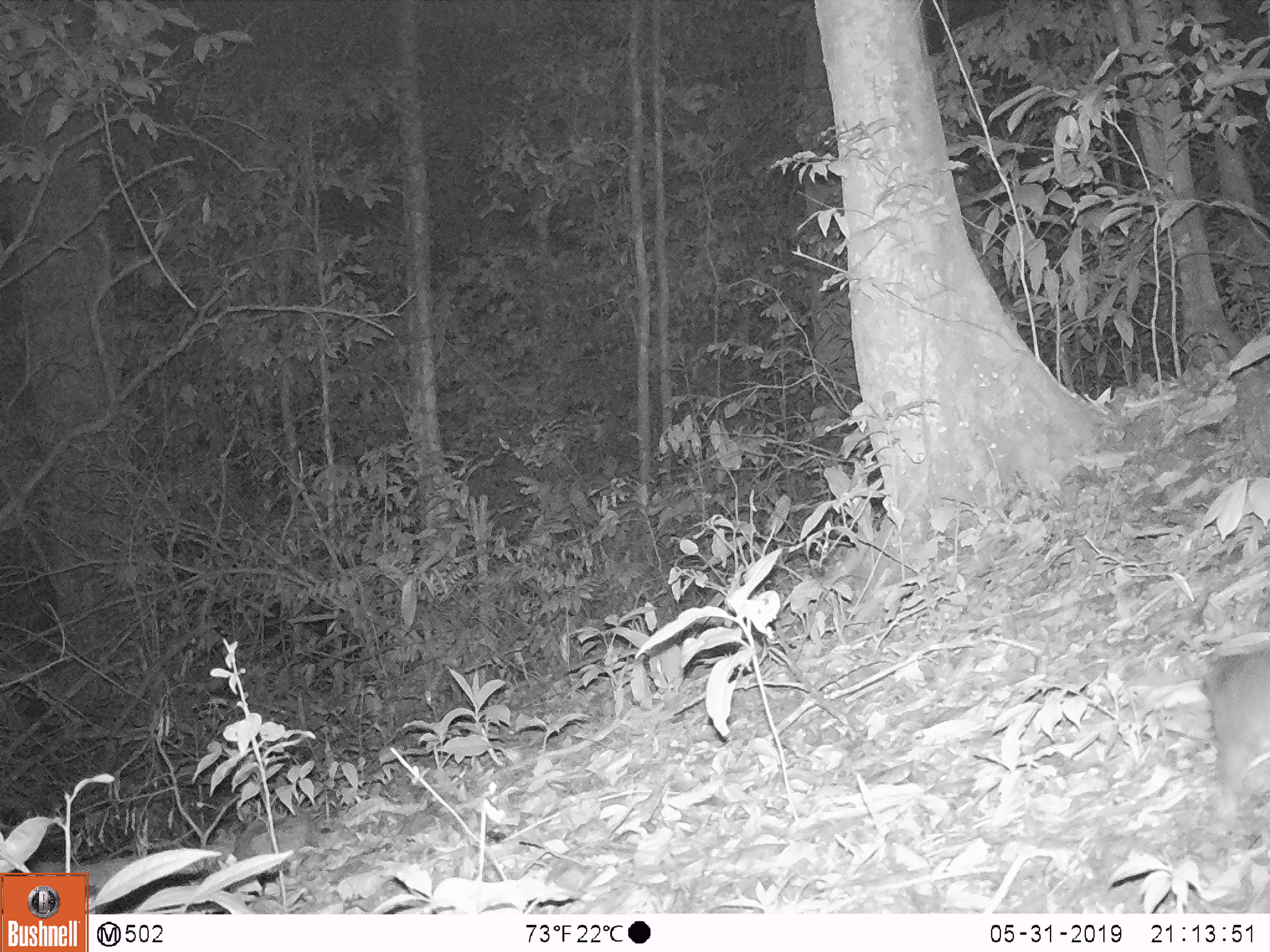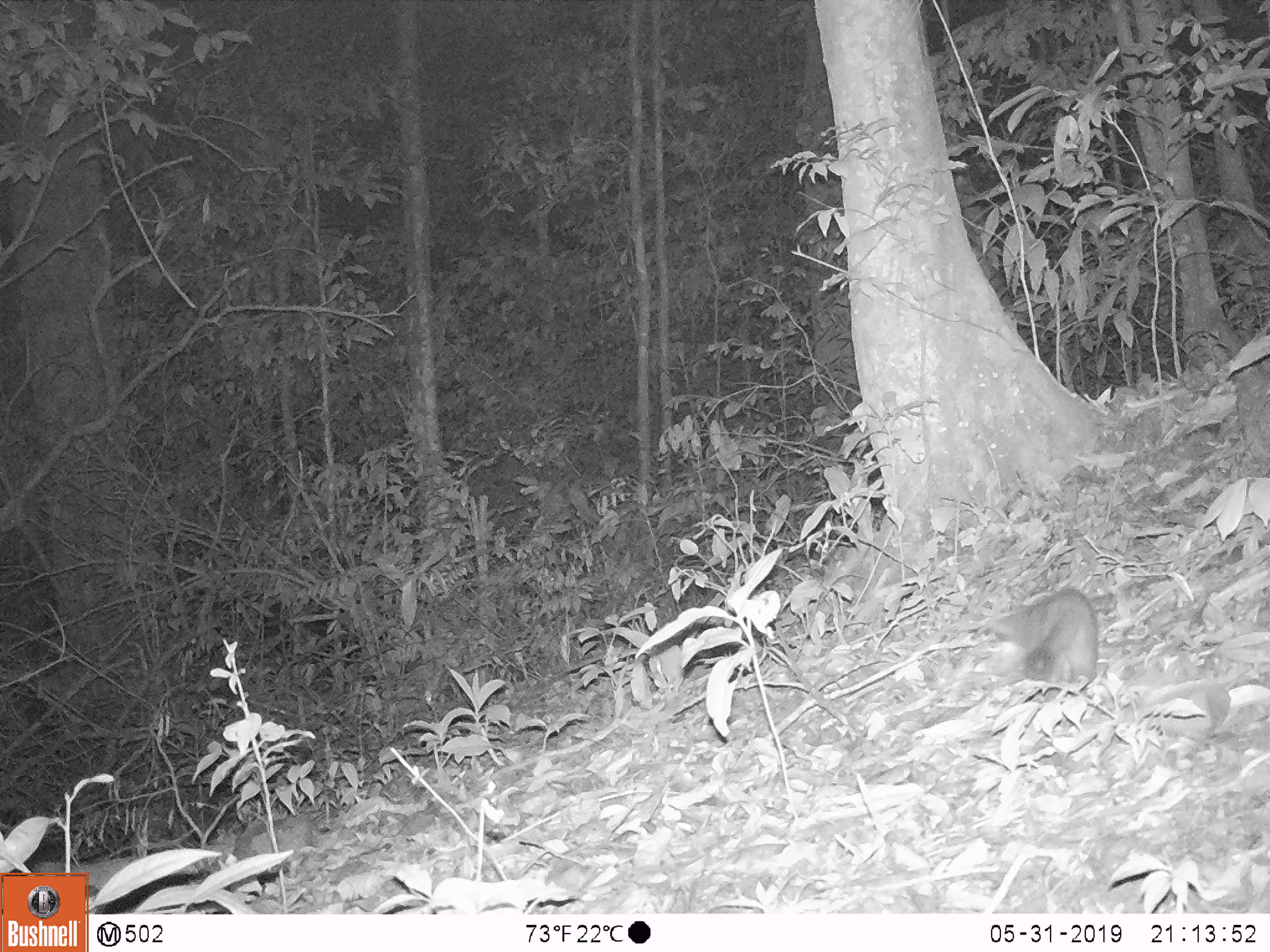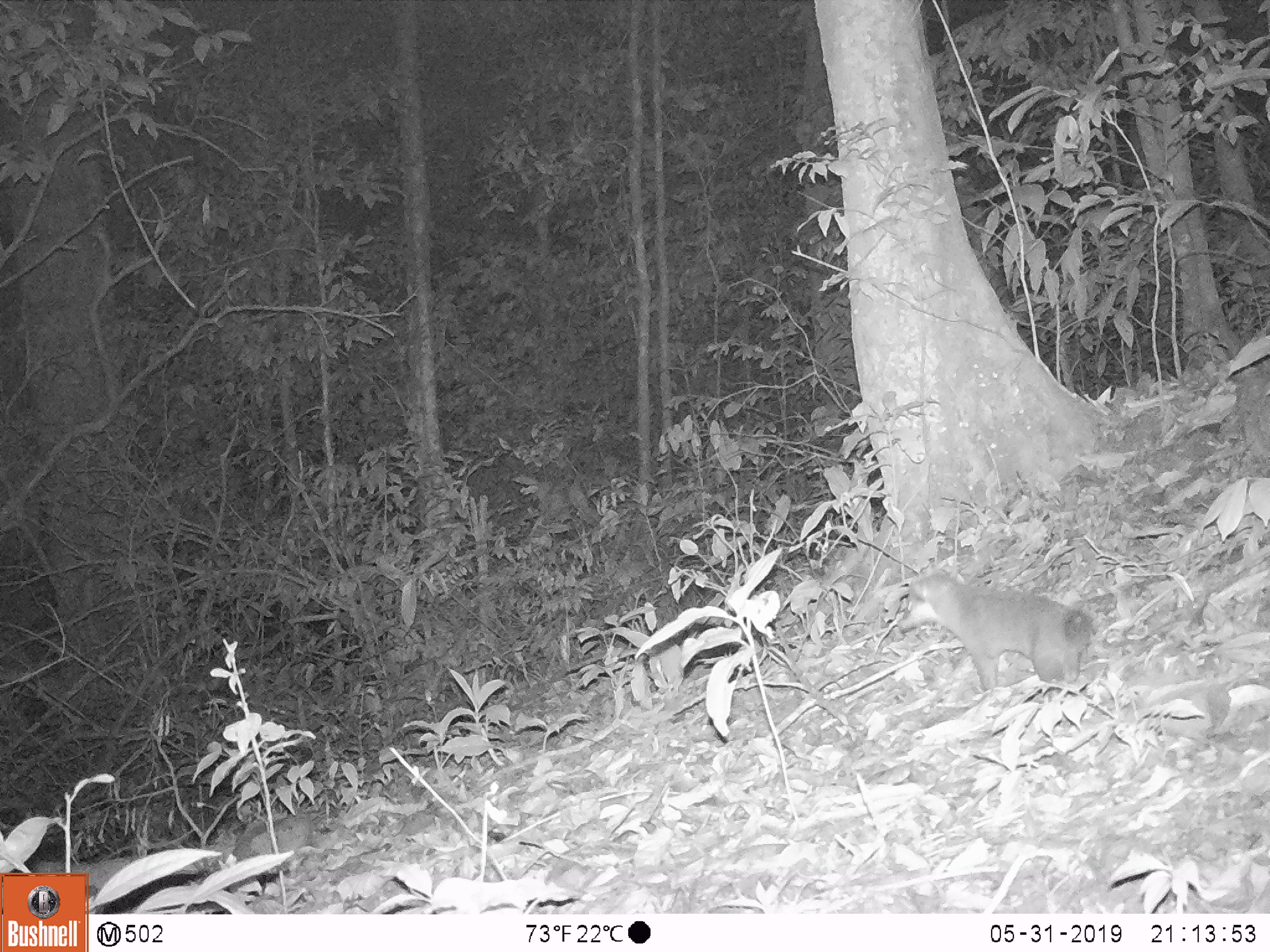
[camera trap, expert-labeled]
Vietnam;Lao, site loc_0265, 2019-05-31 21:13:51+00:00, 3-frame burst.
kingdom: Animalia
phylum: Chordata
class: Mammalia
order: Carnivora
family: Mustelidae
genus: Melogale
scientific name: Melogale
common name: ferret badger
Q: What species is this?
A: Ferret badger (Melogale).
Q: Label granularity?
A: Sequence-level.